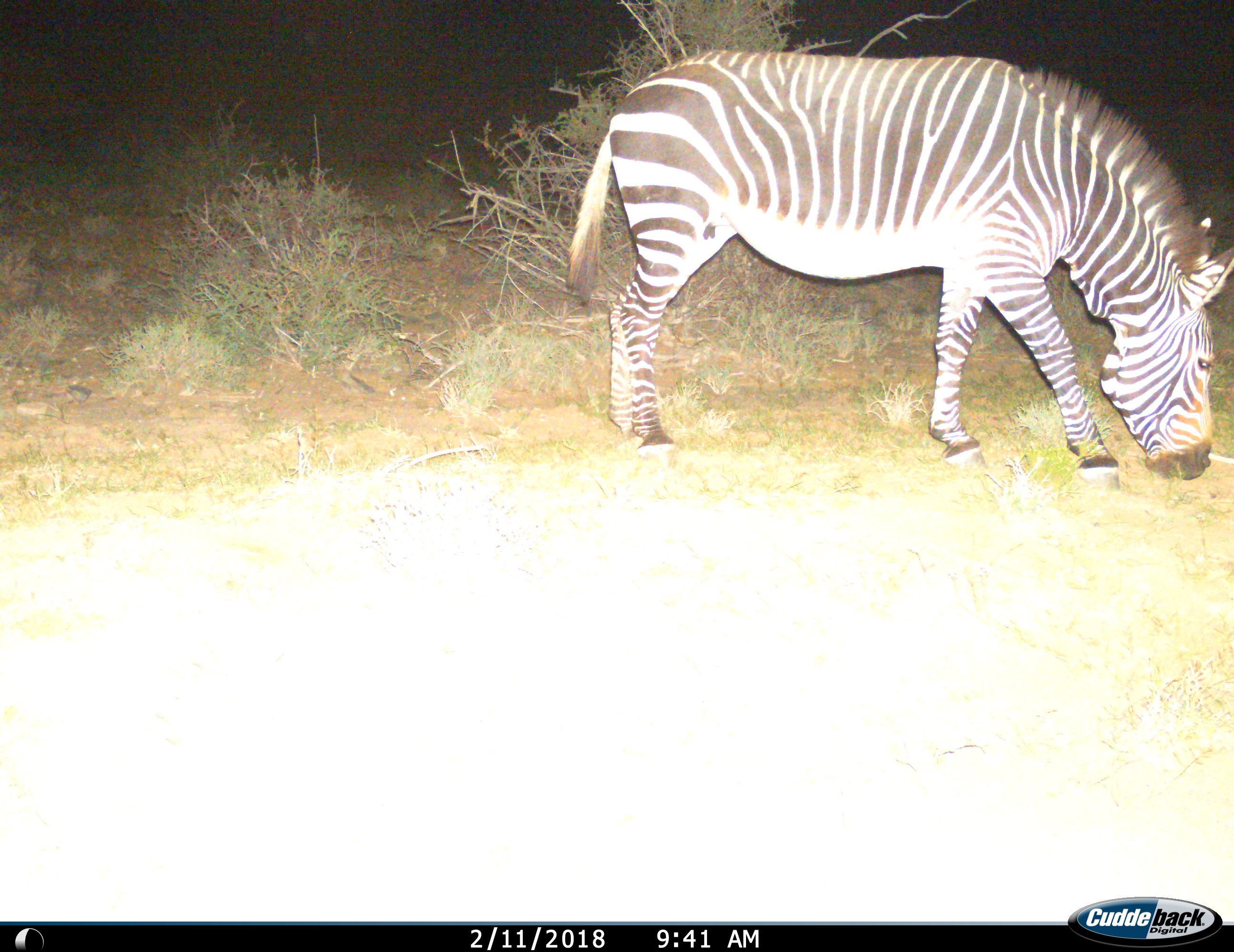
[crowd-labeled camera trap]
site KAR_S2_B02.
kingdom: Animalia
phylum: Chordata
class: Mammalia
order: Perissodactyla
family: Equidae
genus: Equus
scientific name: Equus zebra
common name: mountain zebra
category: zebramountain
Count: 1.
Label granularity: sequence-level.